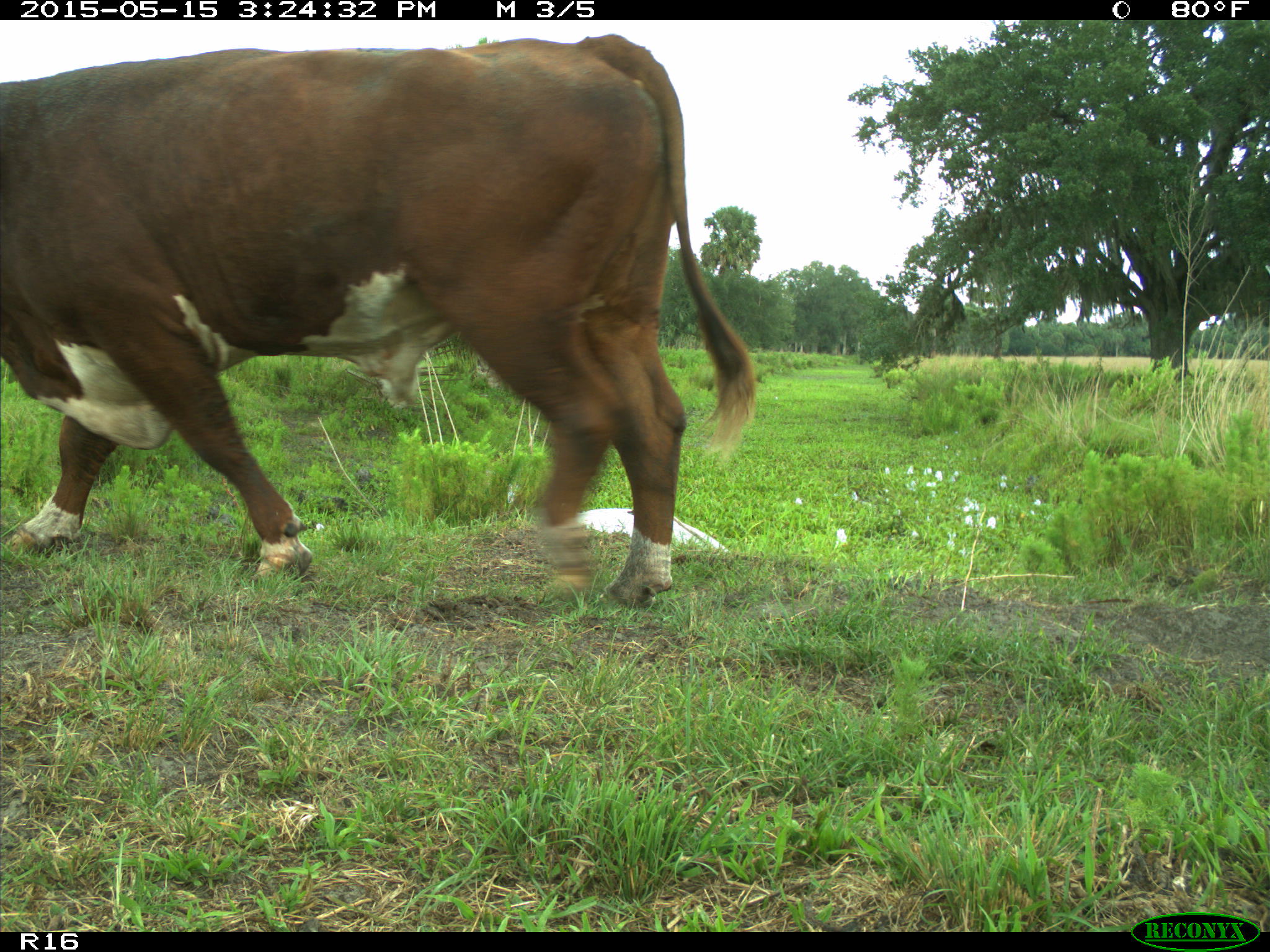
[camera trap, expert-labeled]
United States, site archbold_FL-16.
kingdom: Animalia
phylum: Chordata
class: Mammalia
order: Artiodactyla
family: Bovidae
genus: Bos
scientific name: Bos taurus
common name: domestic cow